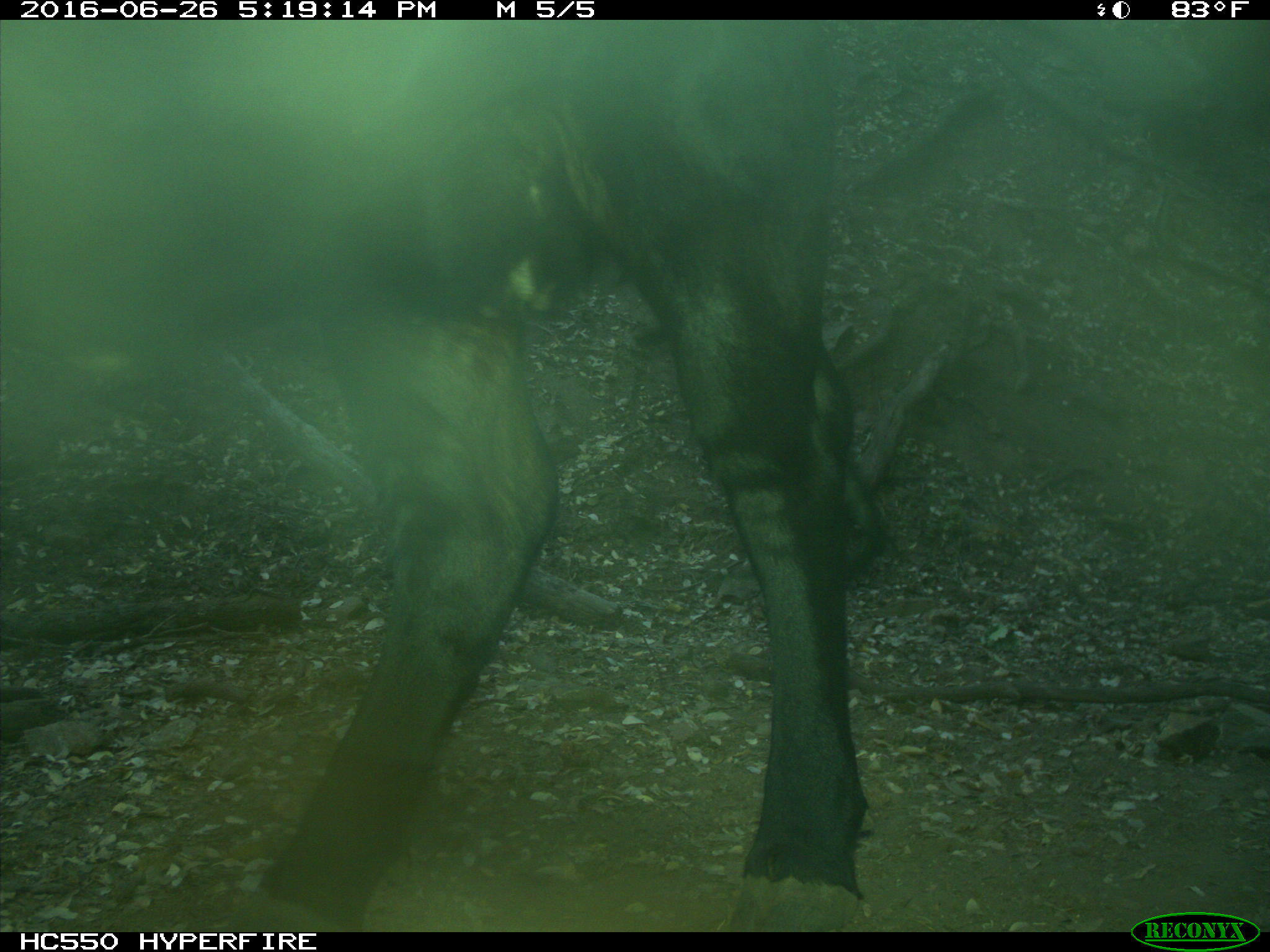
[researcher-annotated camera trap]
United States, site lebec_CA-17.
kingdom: Animalia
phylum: Chordata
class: Mammalia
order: Artiodactyla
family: Bovidae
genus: Bos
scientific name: Bos taurus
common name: domestic cow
Bos taurus (domestic cow).